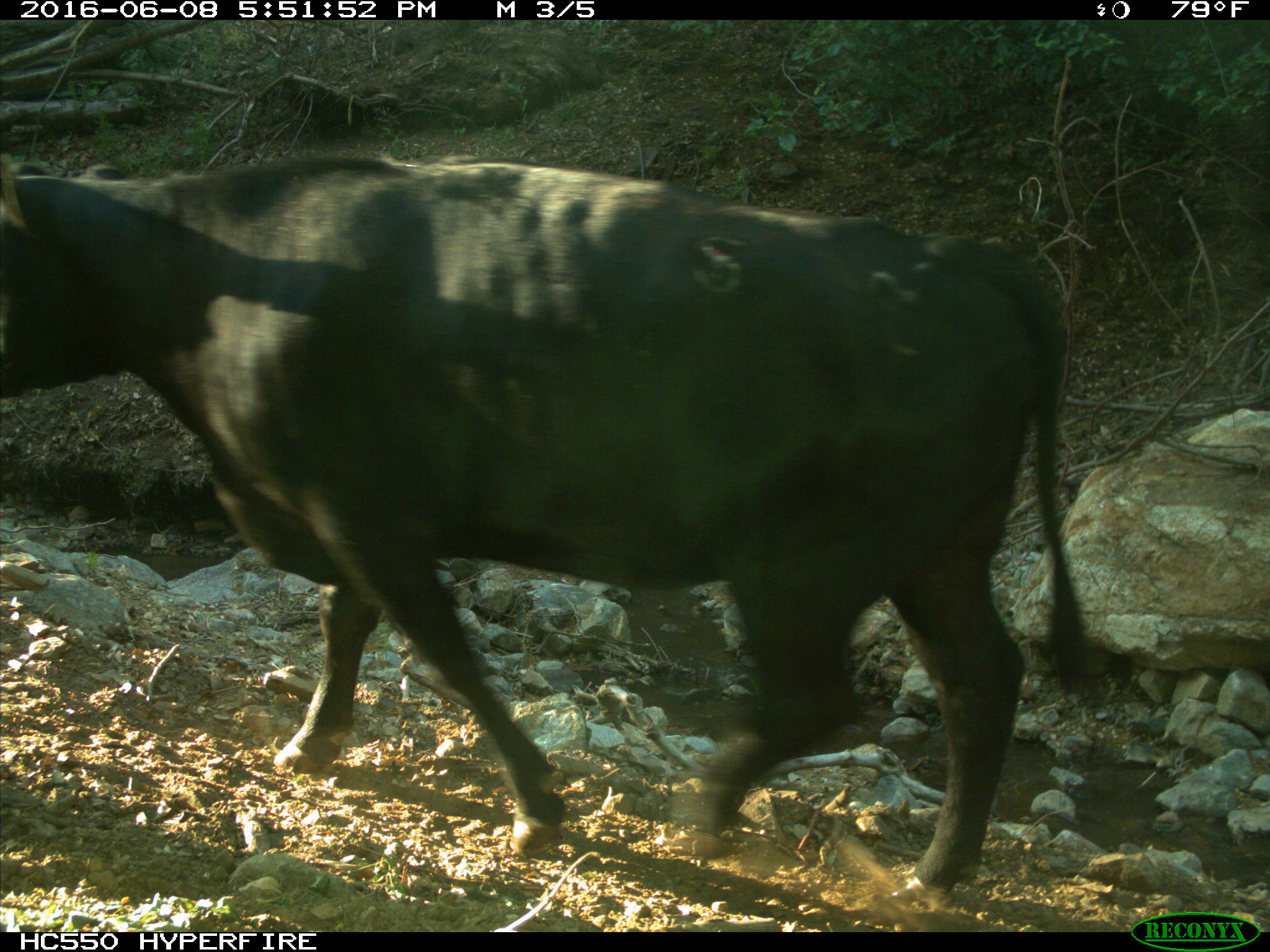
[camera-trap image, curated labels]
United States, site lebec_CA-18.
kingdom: Animalia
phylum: Chordata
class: Mammalia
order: Artiodactyla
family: Bovidae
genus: Bos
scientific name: Bos taurus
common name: domestic cow